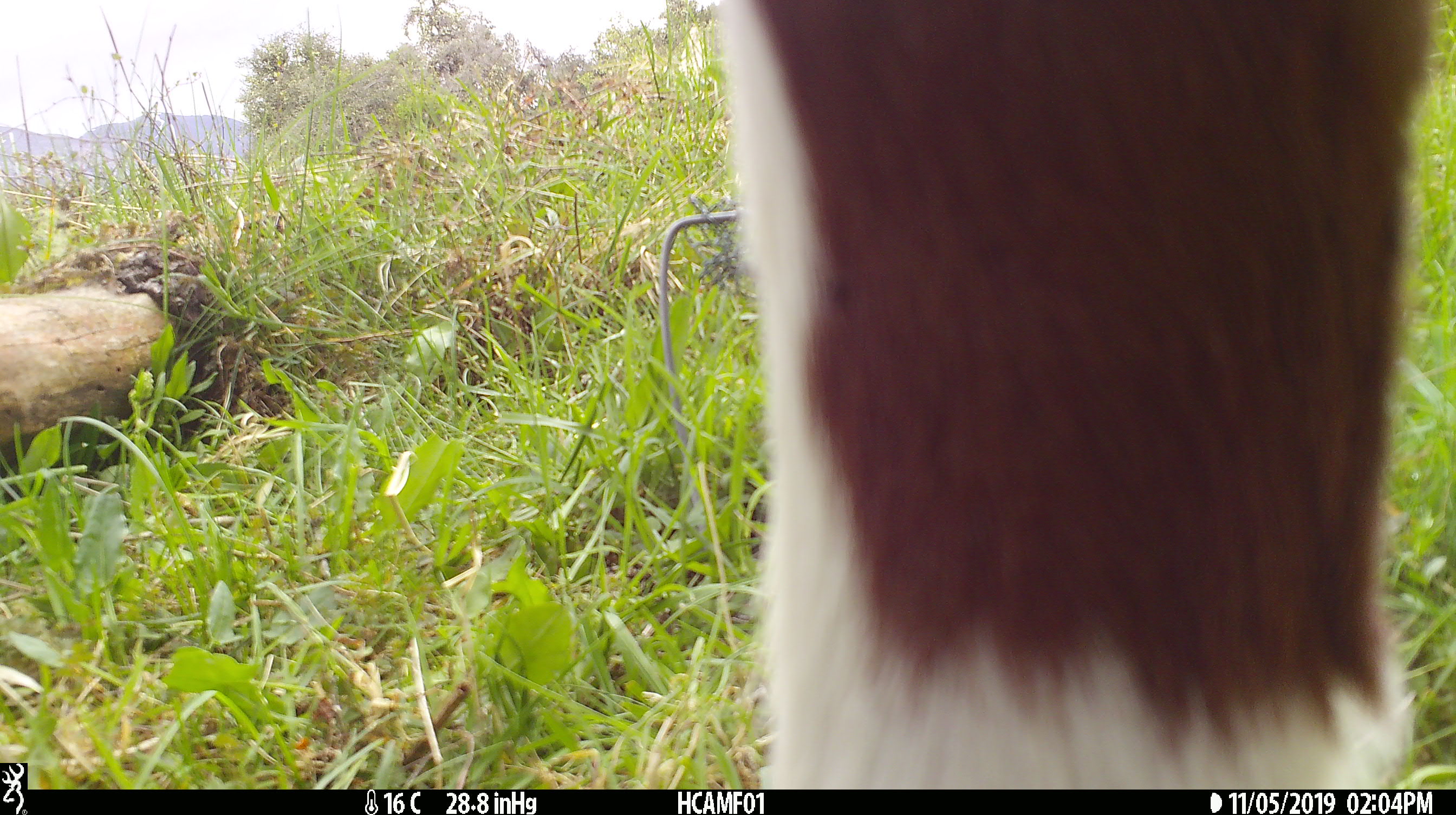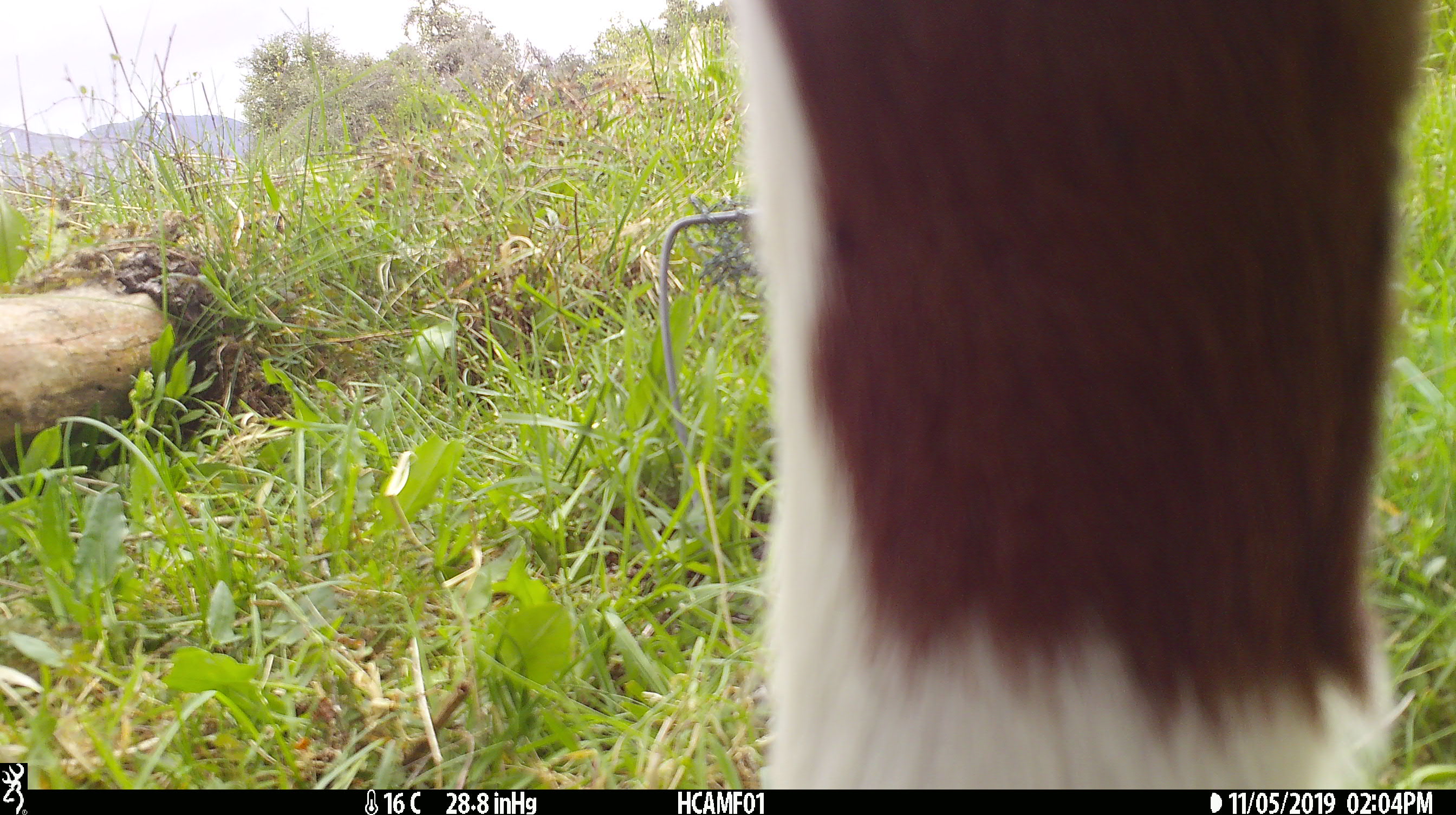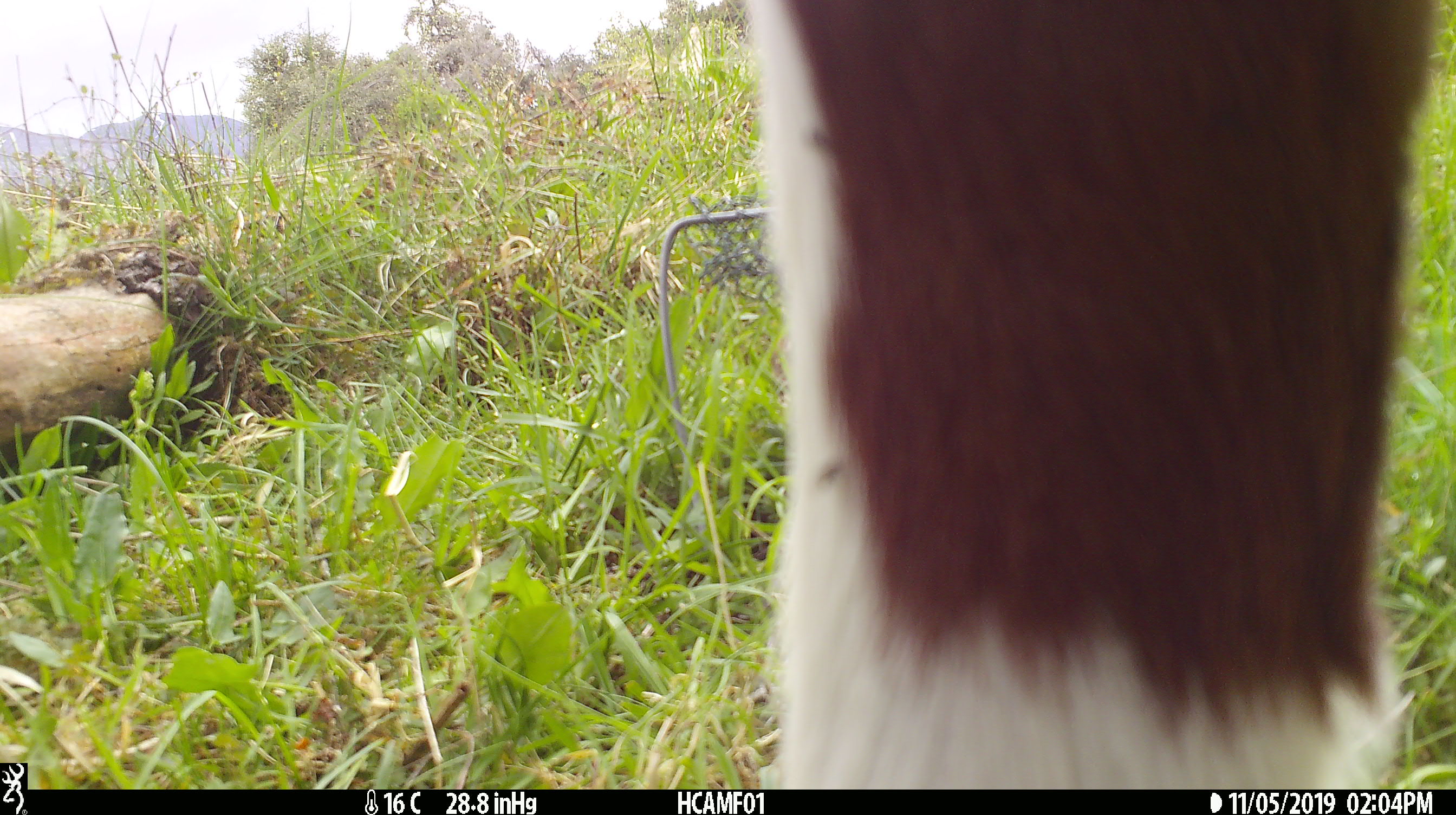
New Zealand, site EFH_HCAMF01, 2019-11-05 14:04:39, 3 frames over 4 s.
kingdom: Animalia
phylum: Chordata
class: Mammalia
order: Artiodactyla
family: Bovidae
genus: Bos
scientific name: Bos taurus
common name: domestic cow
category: cow